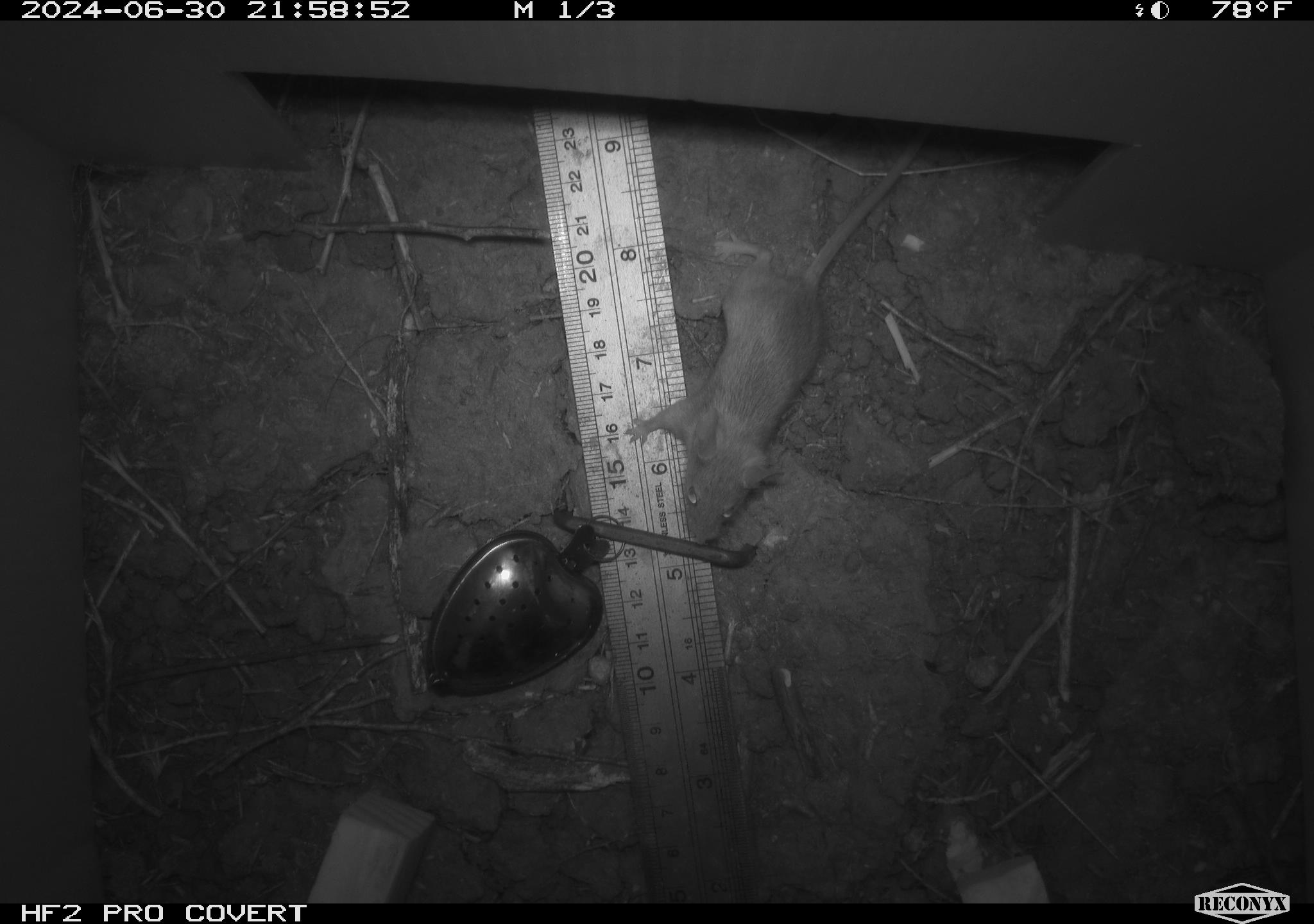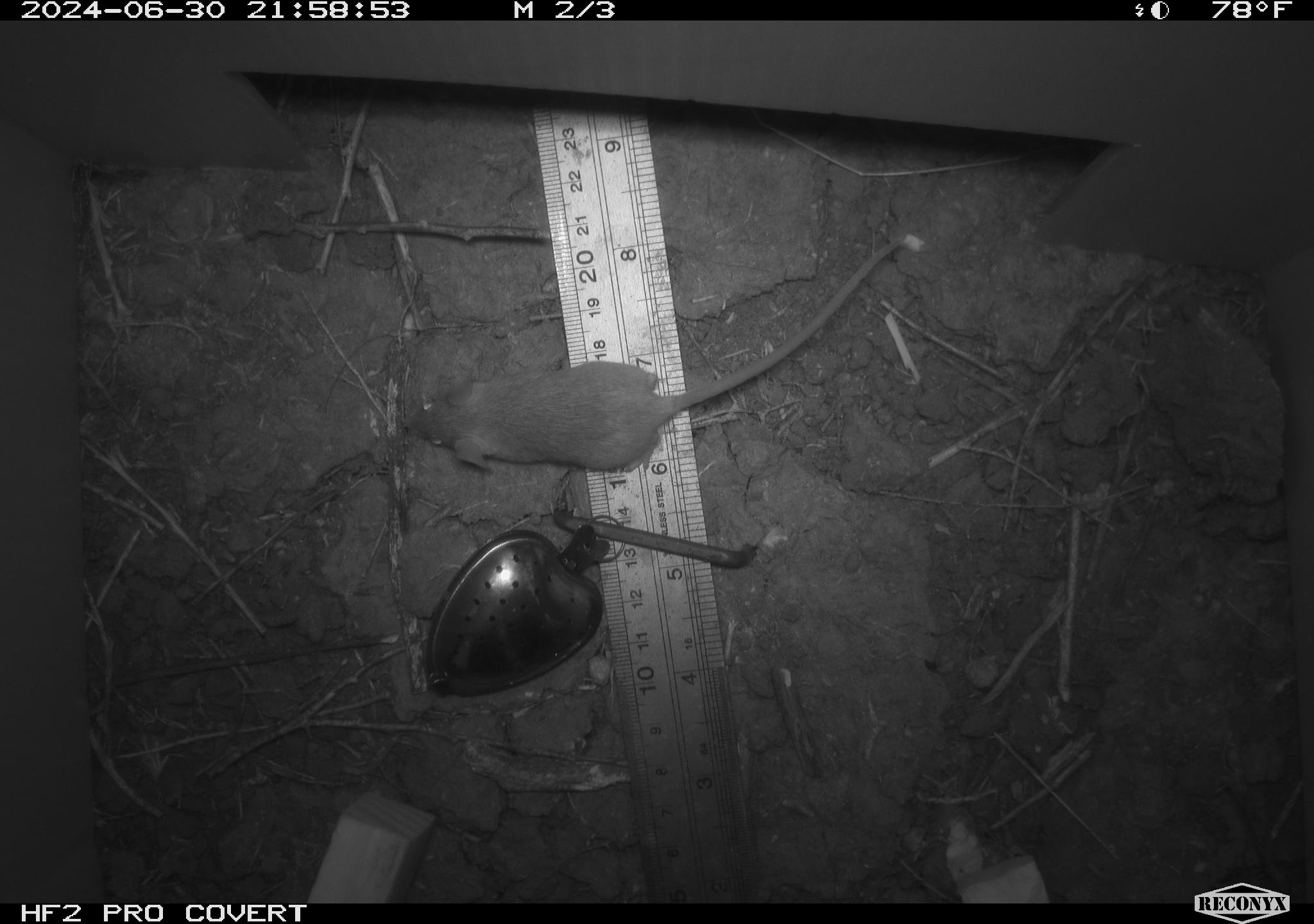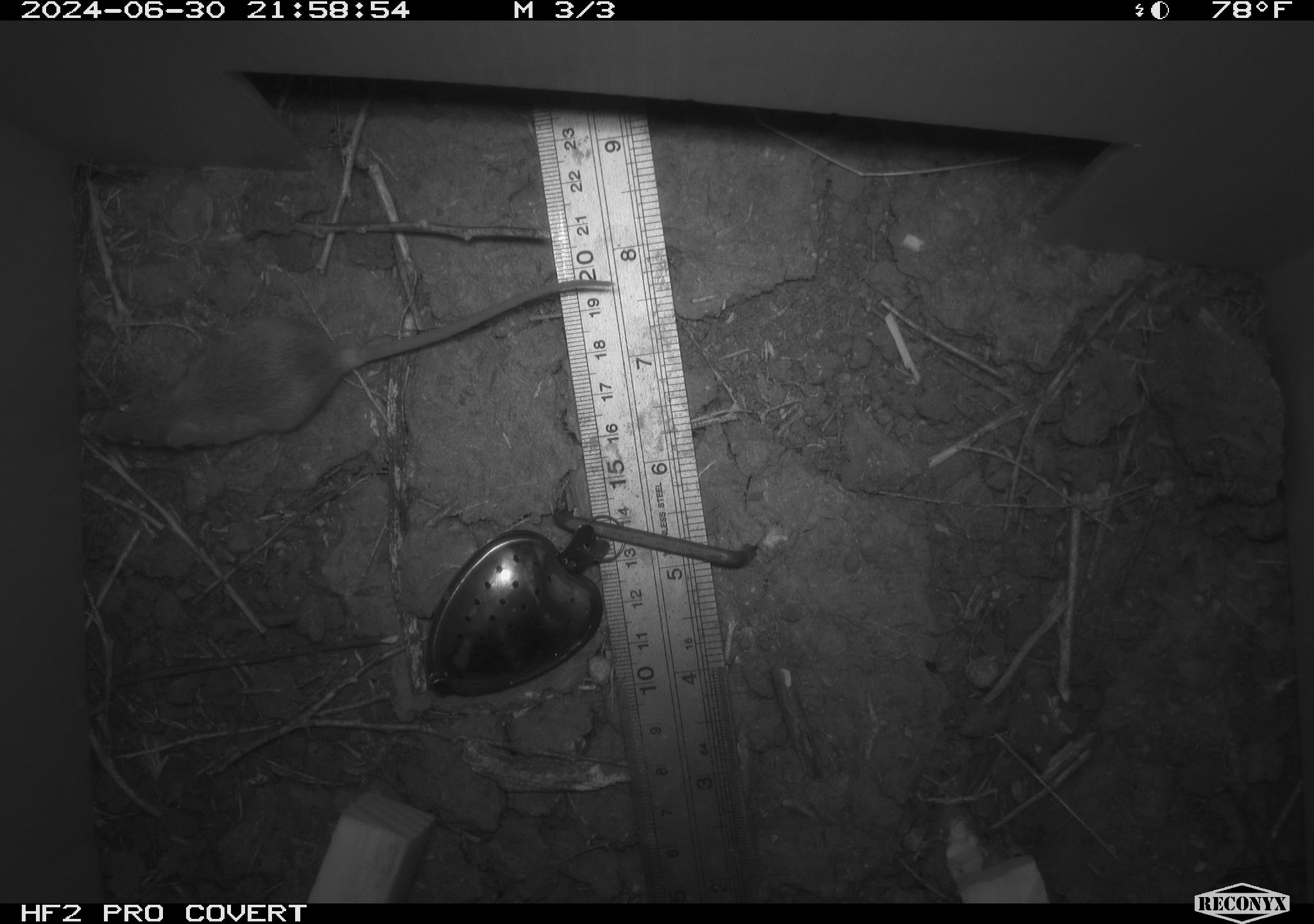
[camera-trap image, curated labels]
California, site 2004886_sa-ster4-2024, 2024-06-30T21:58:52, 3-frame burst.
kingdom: Animalia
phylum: Chordata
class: Mammalia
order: Rodentia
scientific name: Rodentia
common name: mouse species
Mouse species (Rodentia).